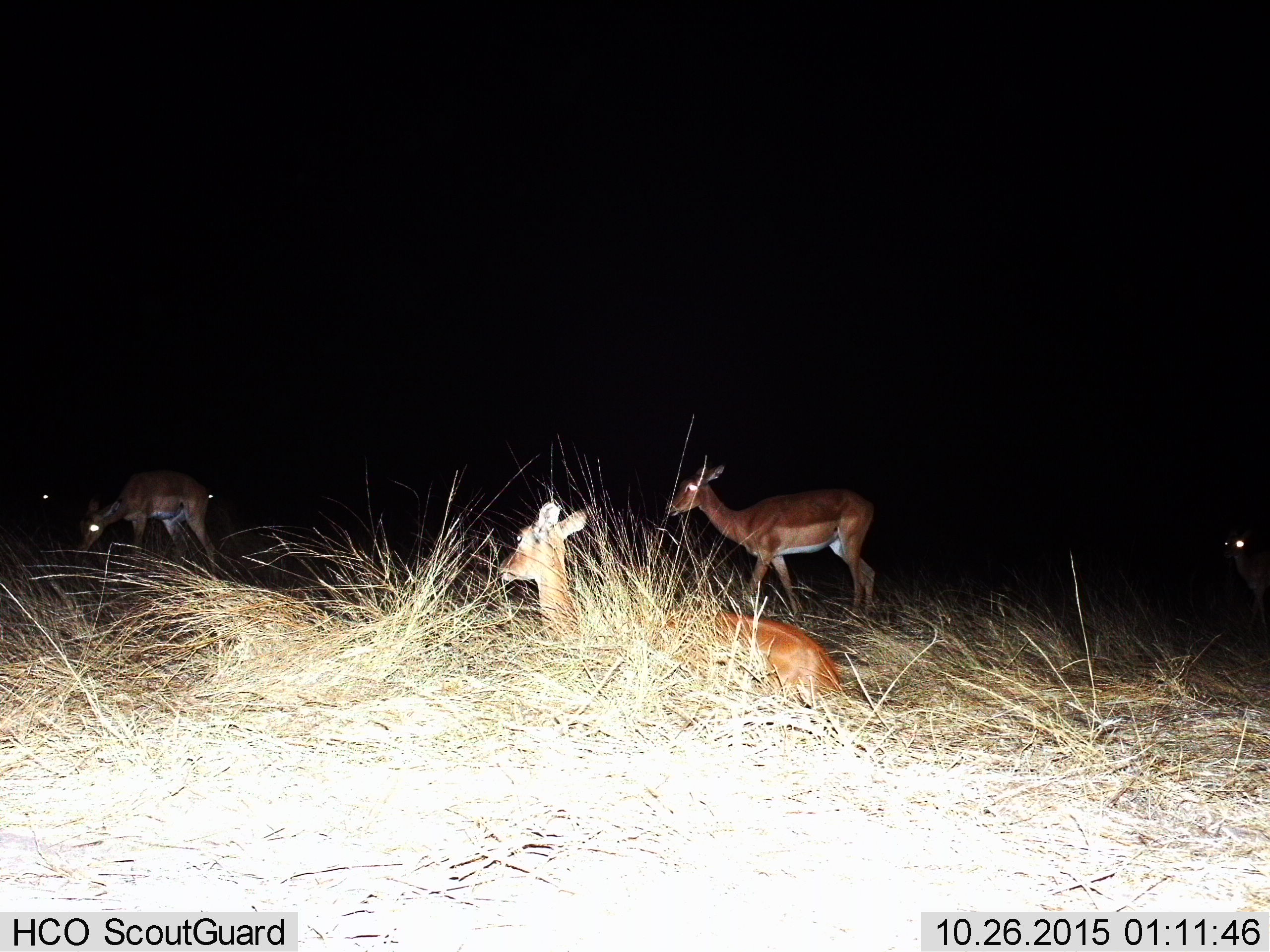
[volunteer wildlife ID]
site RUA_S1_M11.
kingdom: Animalia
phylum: Chordata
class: Mammalia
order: Artiodactyla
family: Bovidae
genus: Aepyceros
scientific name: Aepyceros melampus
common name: impala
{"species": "impala (Aepyceros melampus)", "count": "6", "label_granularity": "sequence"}